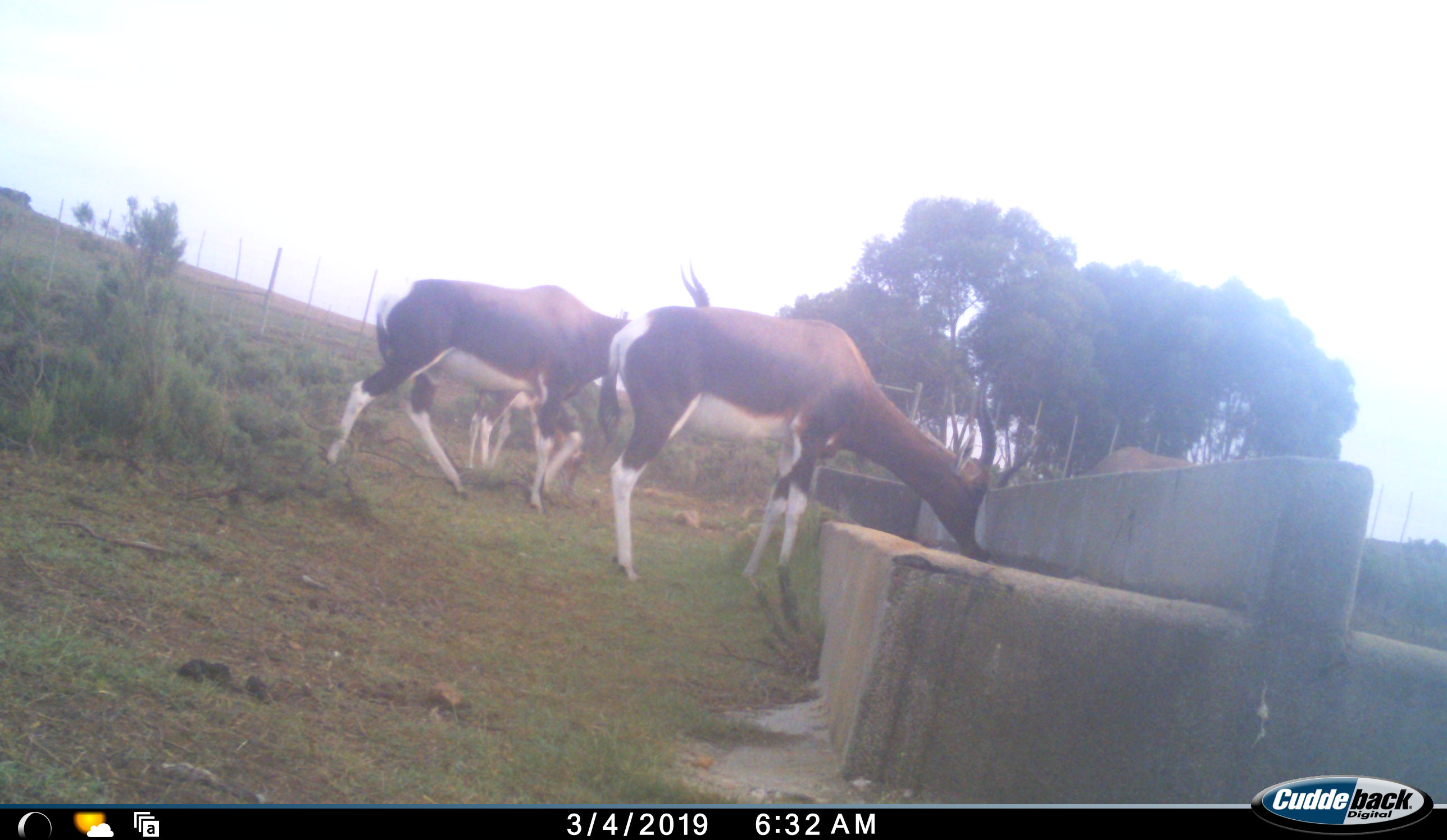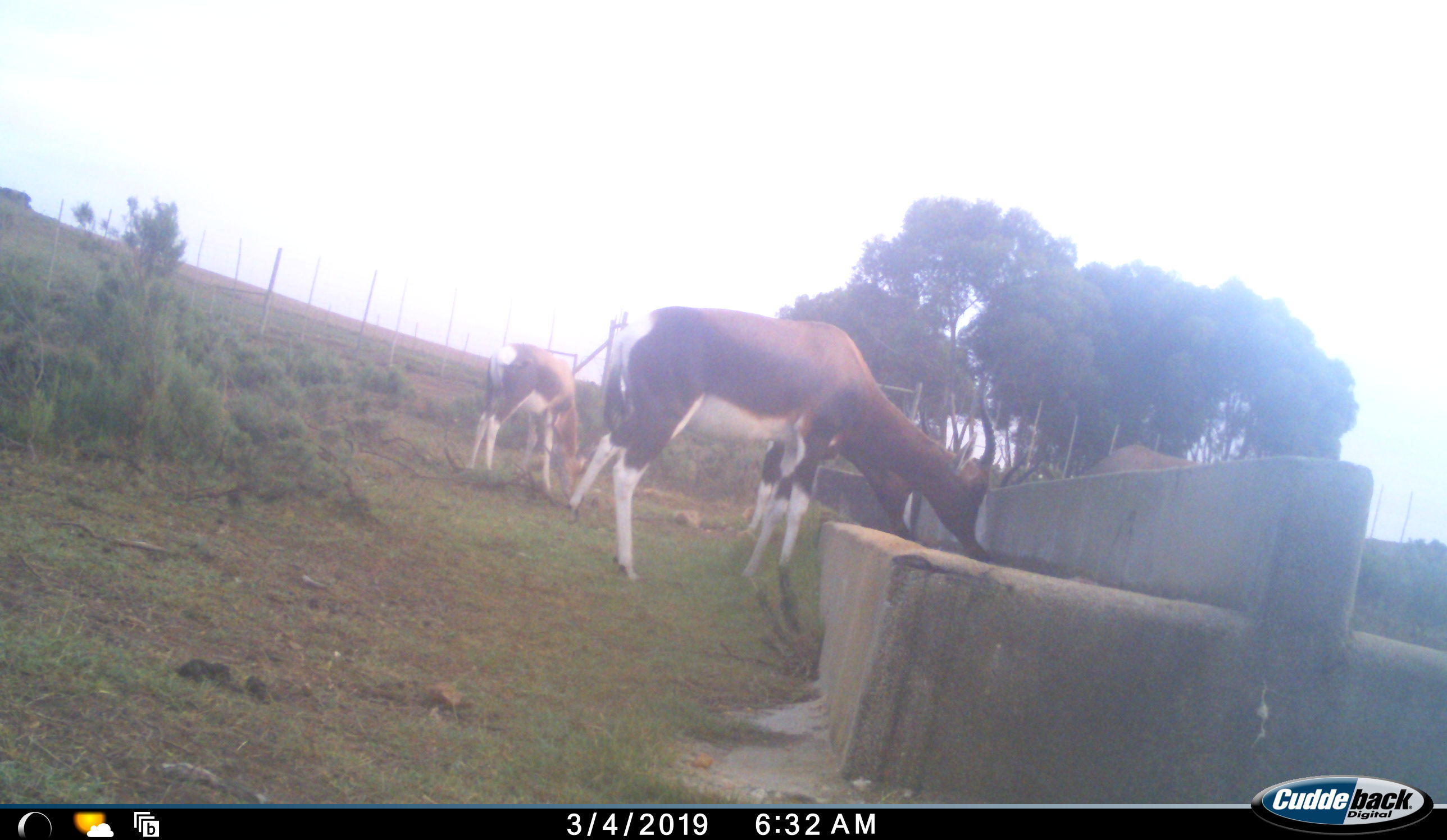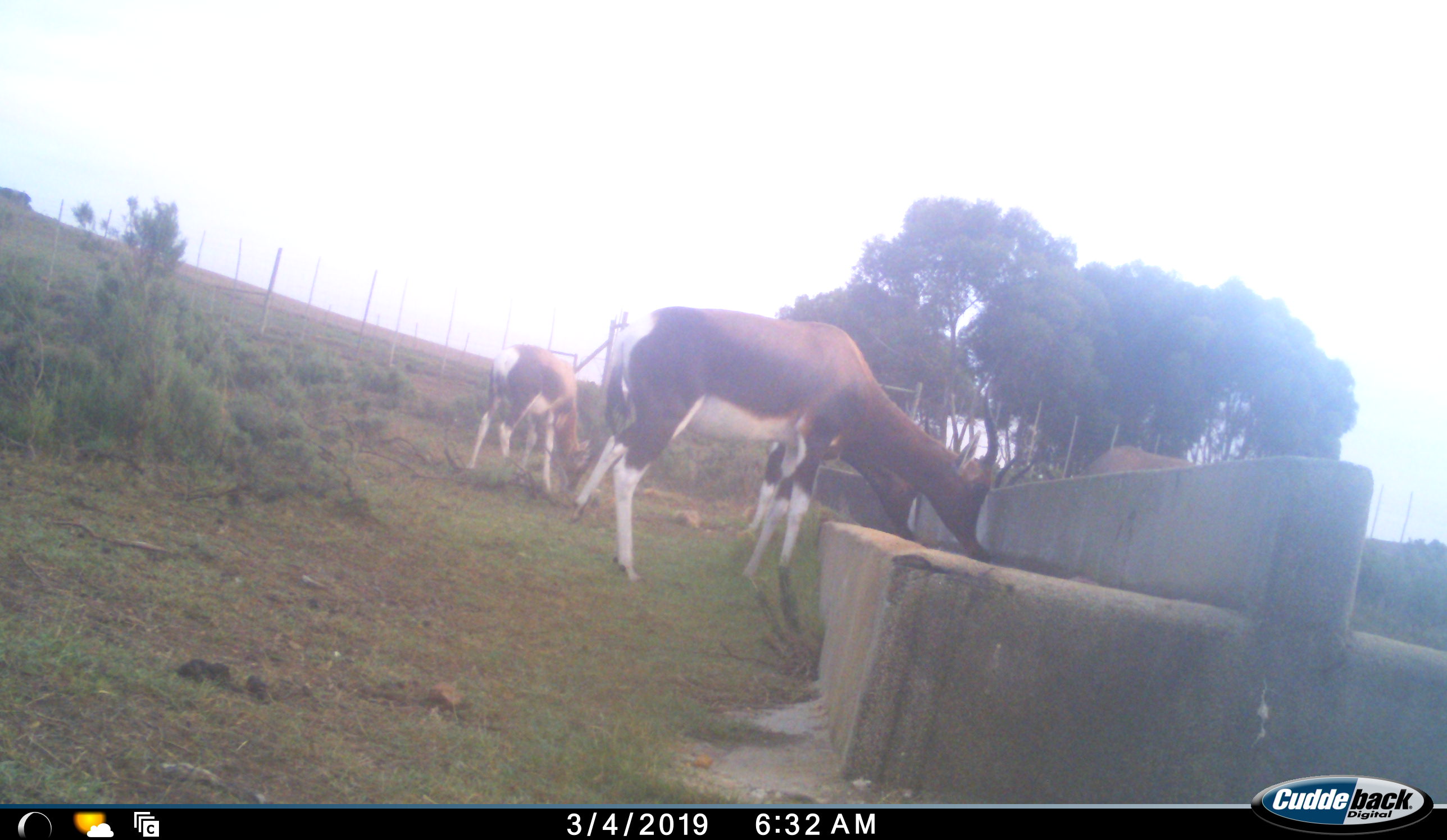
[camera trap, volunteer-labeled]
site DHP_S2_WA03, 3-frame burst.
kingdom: Animalia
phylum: Chordata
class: Mammalia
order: Artiodactyla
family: Bovidae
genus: Damaliscus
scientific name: Damaliscus pygargus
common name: bontebok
Bontebok (Damaliscus pygargus), count 4. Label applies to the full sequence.